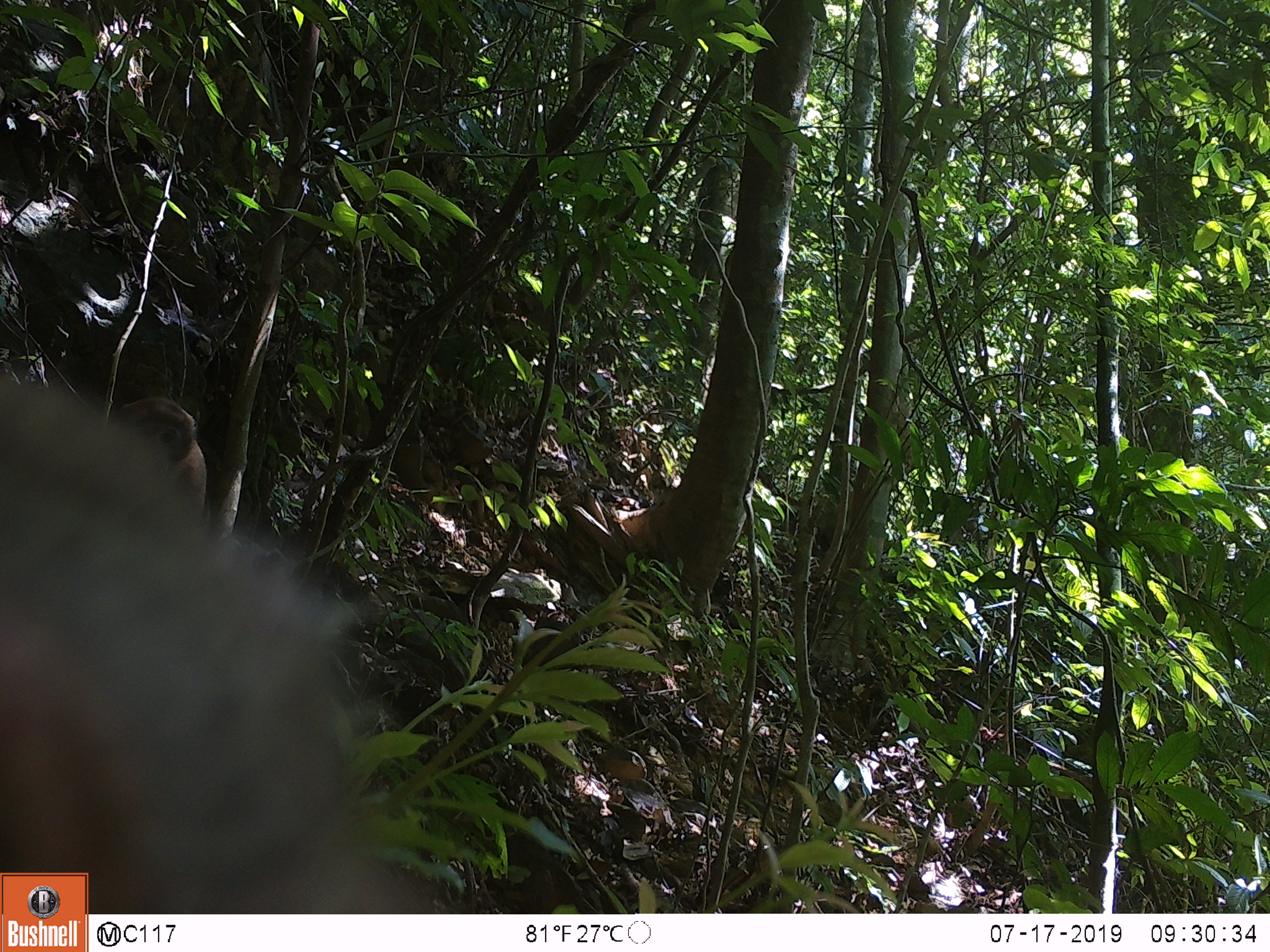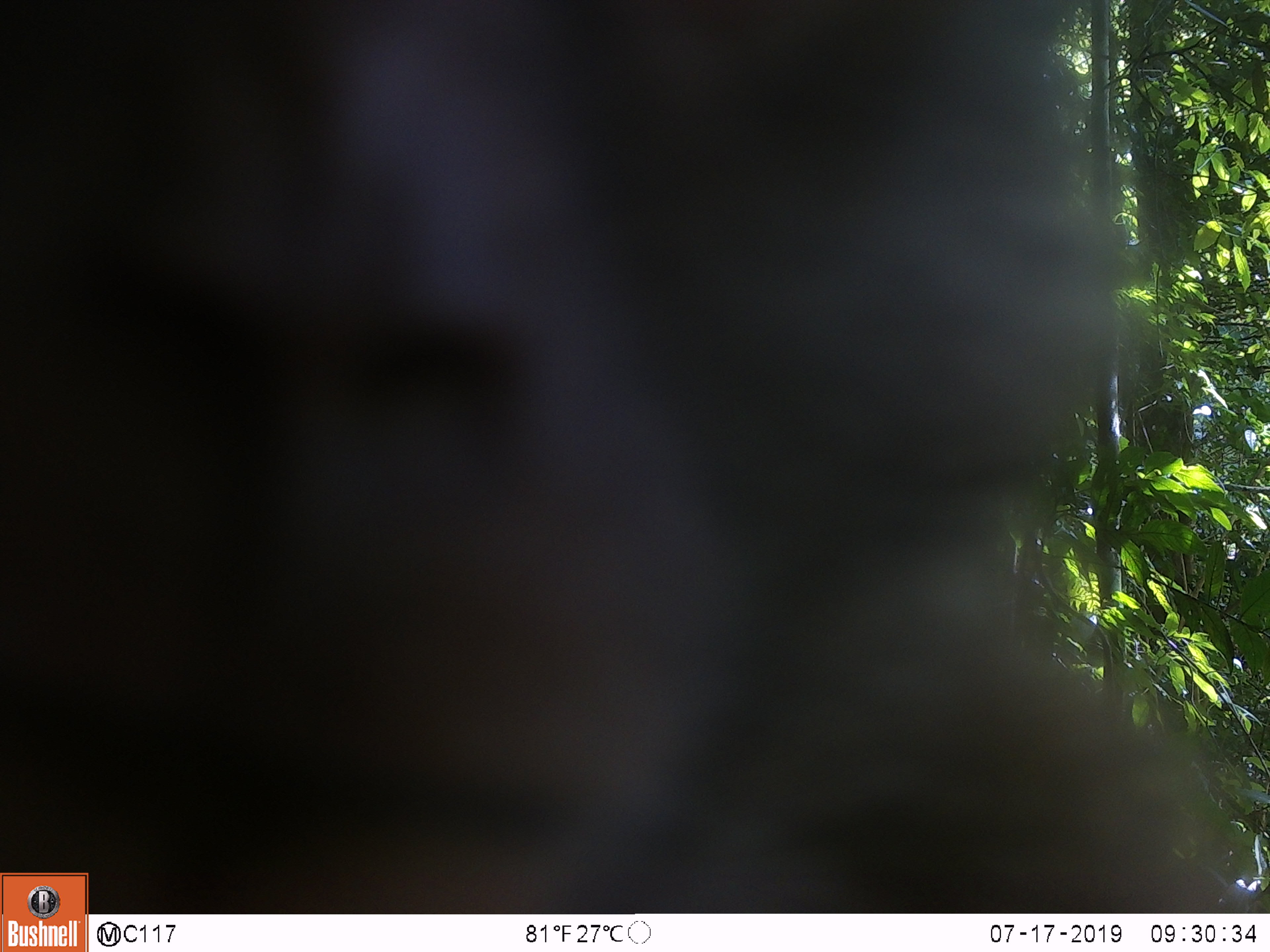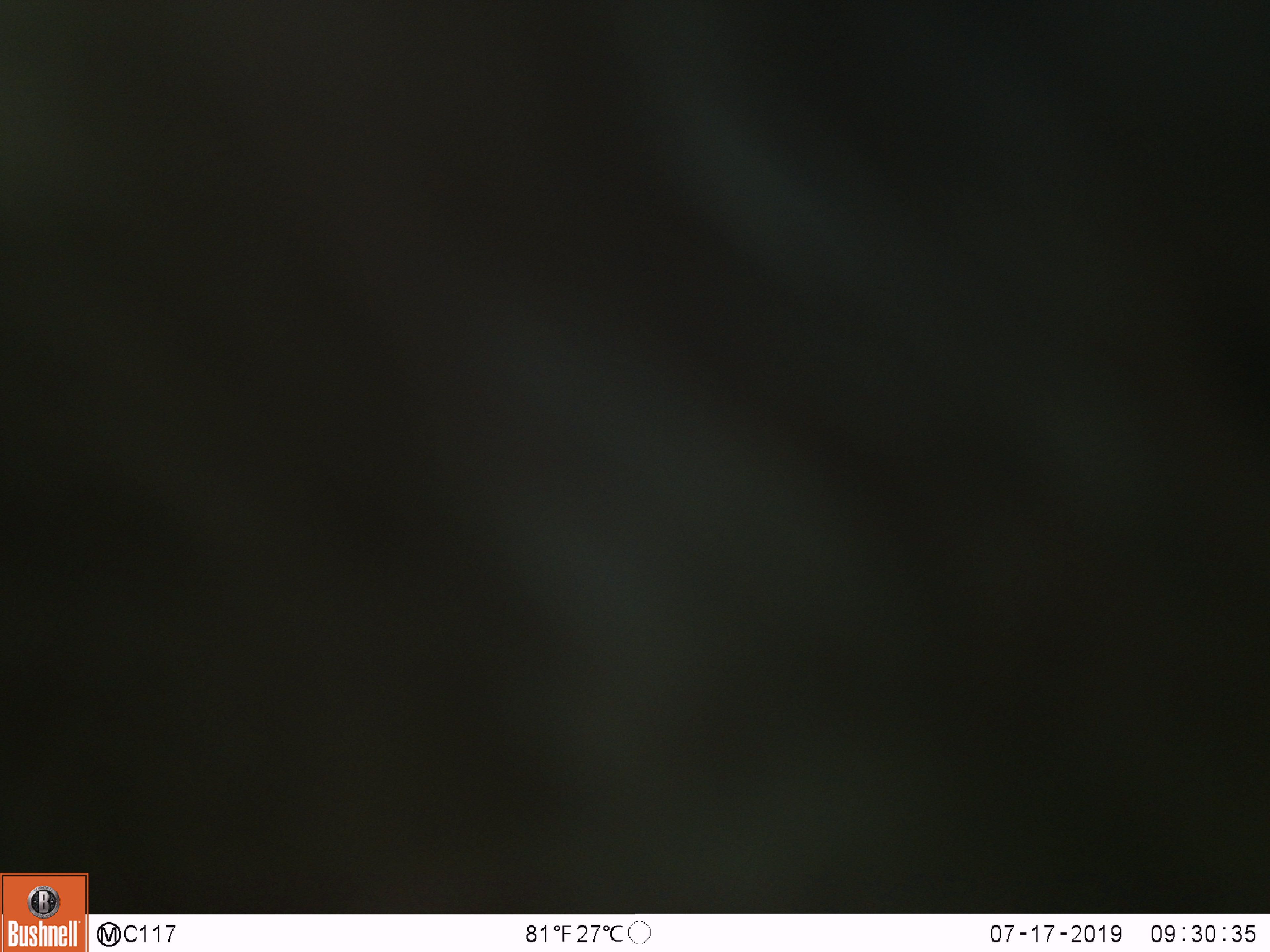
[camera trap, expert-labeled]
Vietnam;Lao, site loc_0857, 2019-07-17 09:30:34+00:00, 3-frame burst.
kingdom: Animalia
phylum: Chordata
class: Mammalia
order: Primates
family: Cercopithecidae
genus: Macaca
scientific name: Macaca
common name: macaque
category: macaque not stump tailed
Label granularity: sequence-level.